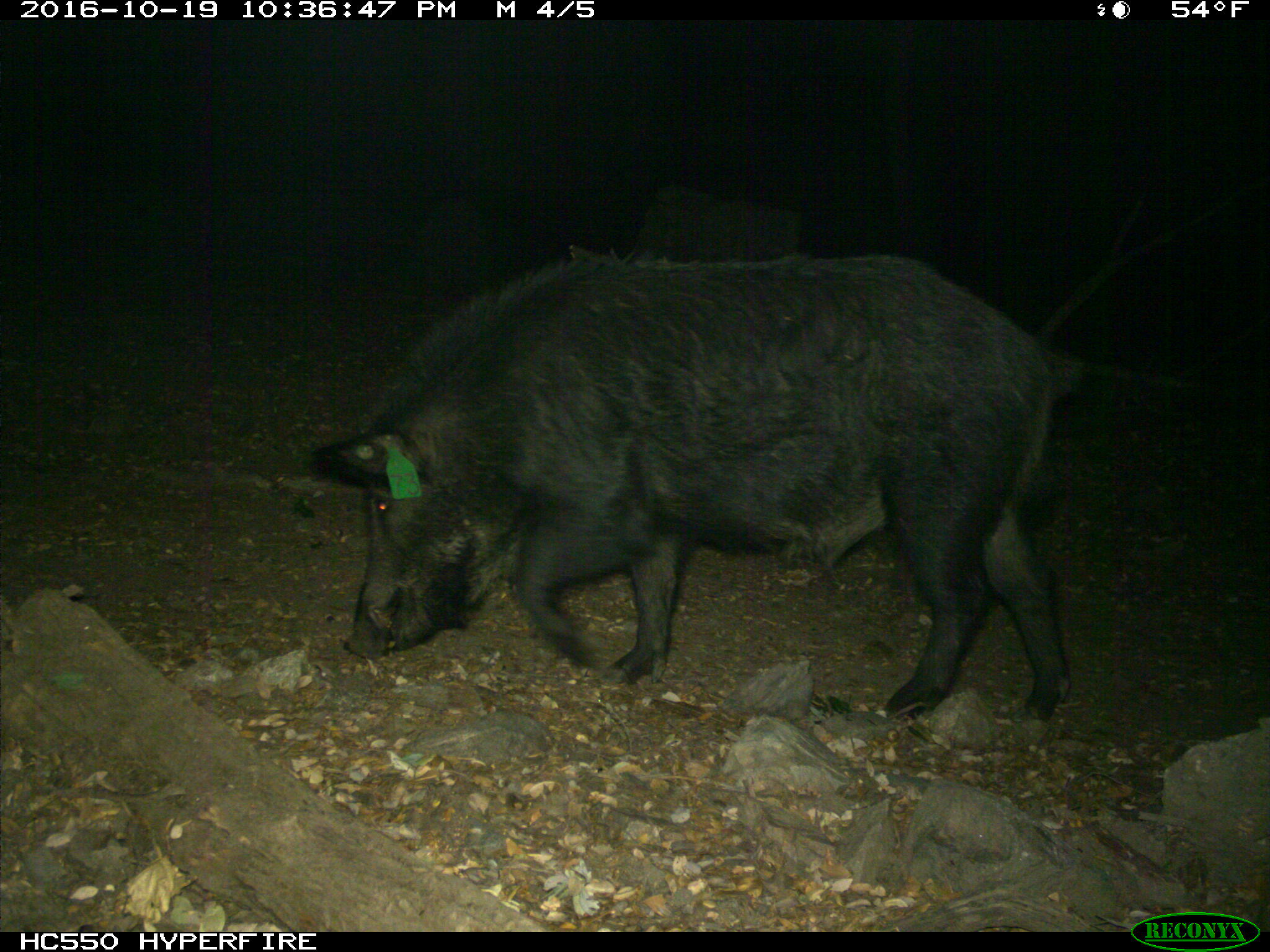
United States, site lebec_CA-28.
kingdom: Animalia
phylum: Chordata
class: Mammalia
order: Artiodactyla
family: Suidae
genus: Sus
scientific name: Sus scrofa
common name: wild boar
Sus scrofa (wild boar).